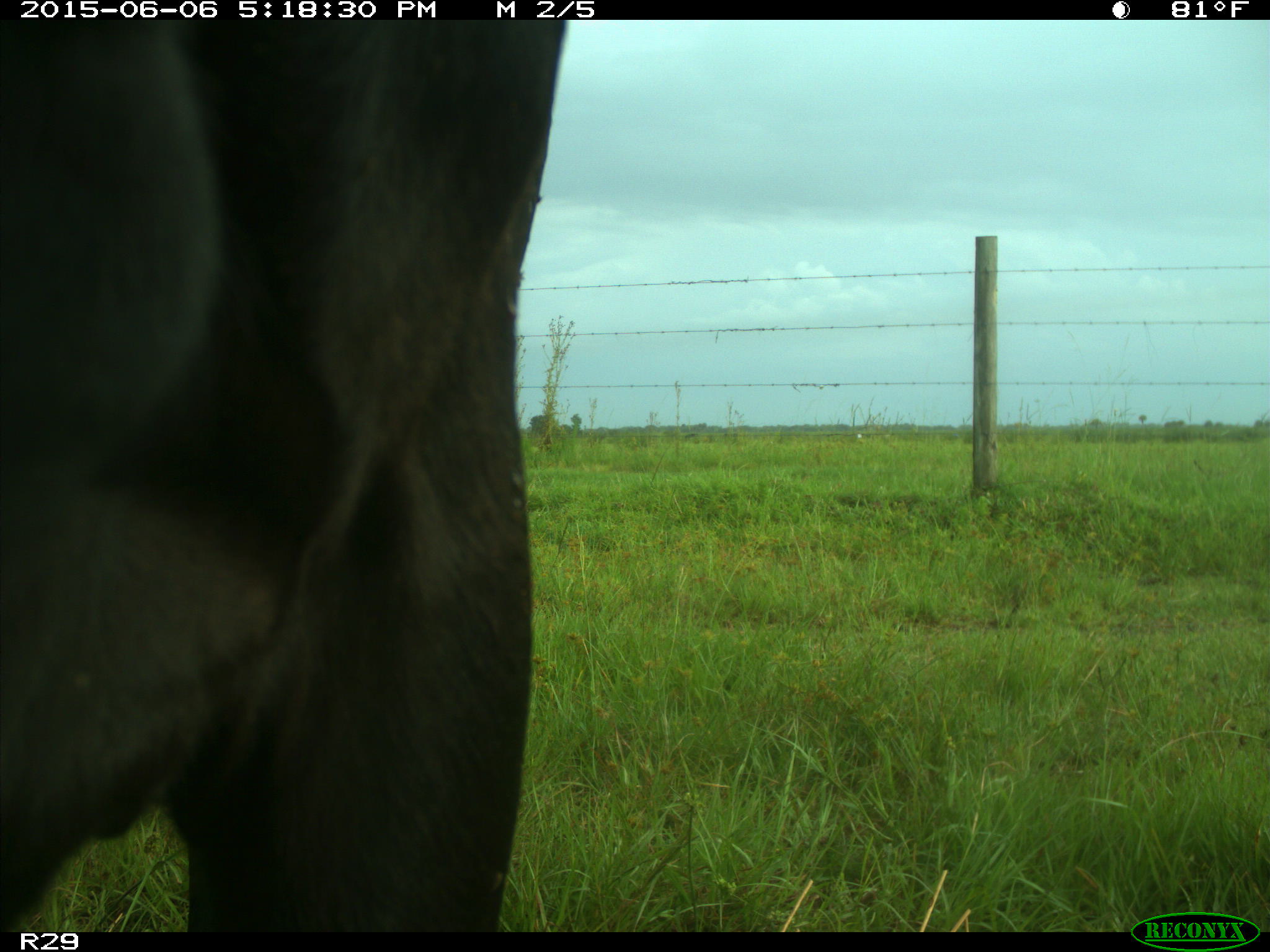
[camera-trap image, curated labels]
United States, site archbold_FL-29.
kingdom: Animalia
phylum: Chordata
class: Mammalia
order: Artiodactyla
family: Bovidae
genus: Bos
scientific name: Bos taurus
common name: domestic cow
Bos taurus (domestic cow).